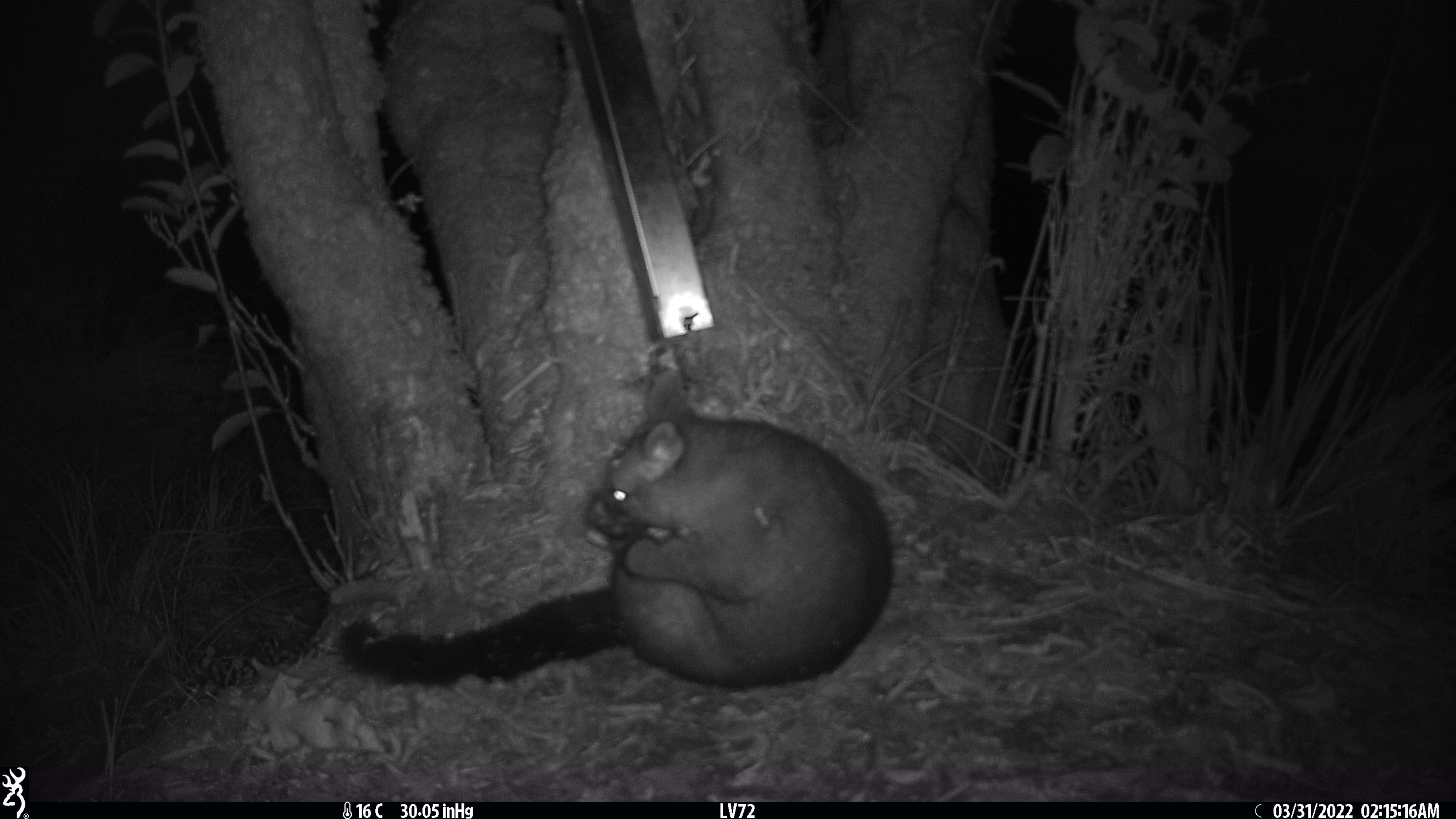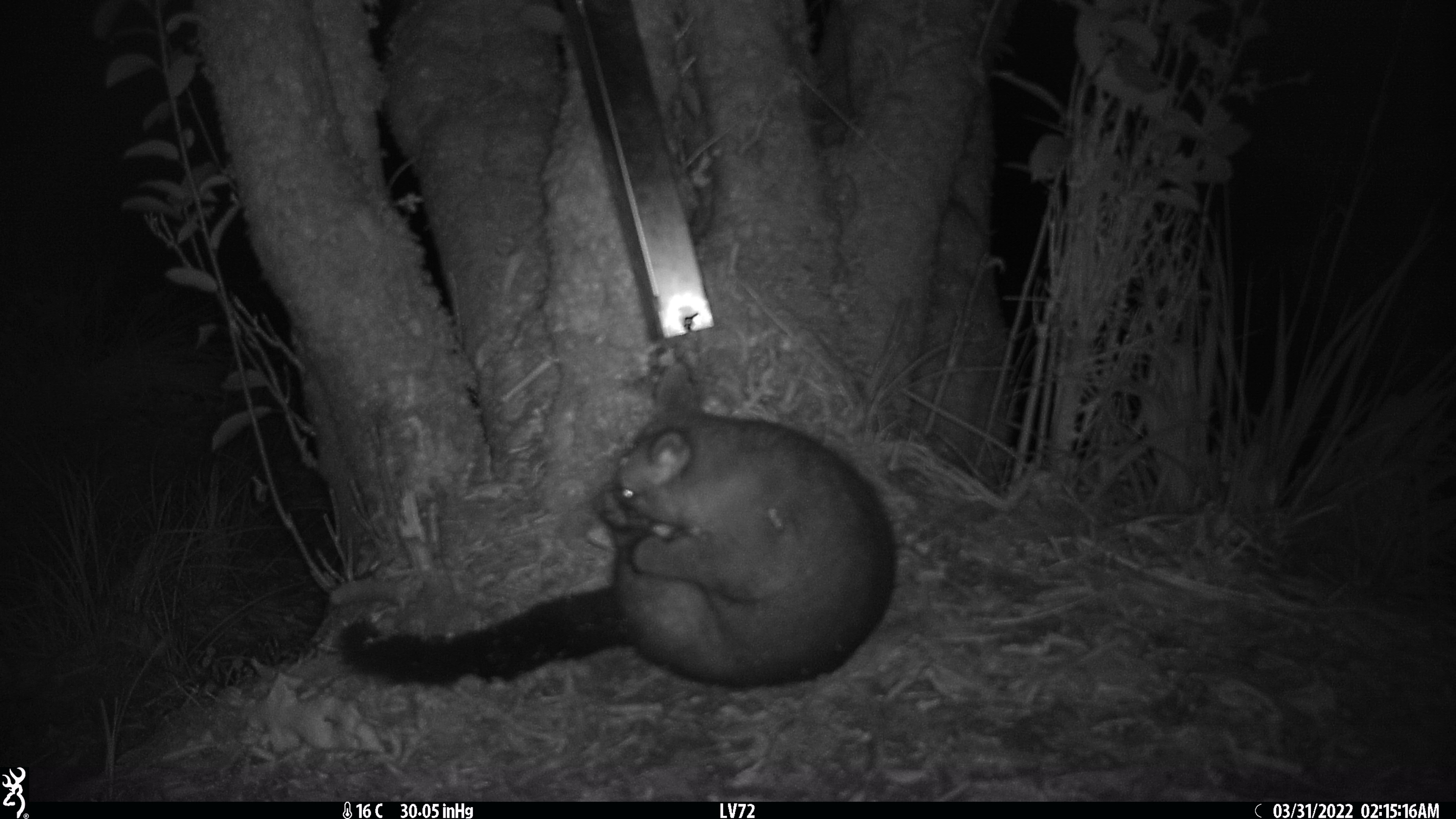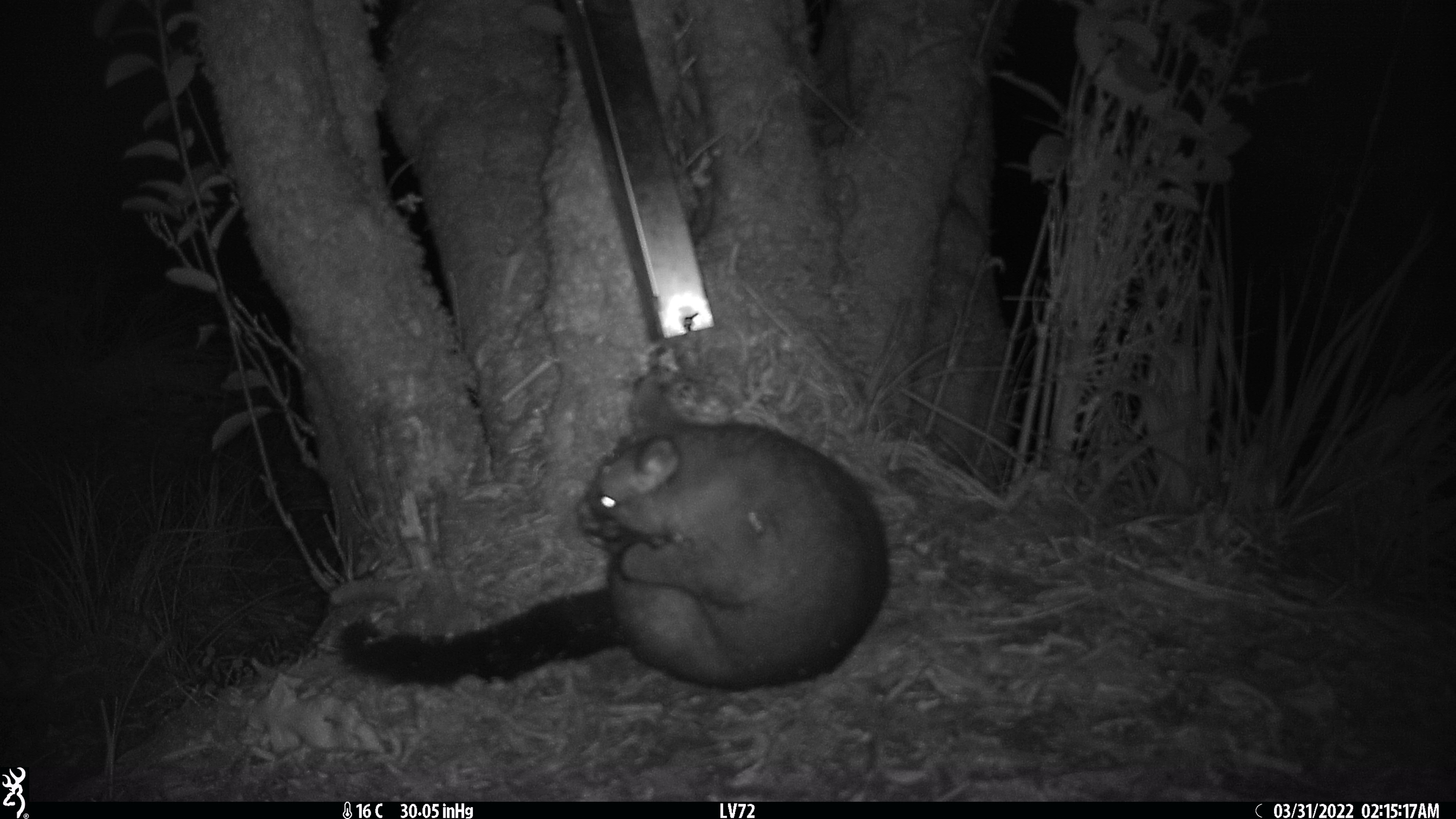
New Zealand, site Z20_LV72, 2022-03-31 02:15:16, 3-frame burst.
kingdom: Animalia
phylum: Chordata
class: Mammalia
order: Diprotodontia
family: Phalangeridae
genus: Trichosurus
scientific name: Trichosurus vulpecula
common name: common brushtail possum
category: possum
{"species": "possum (common brushtail possum) (Trichosurus vulpecula)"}